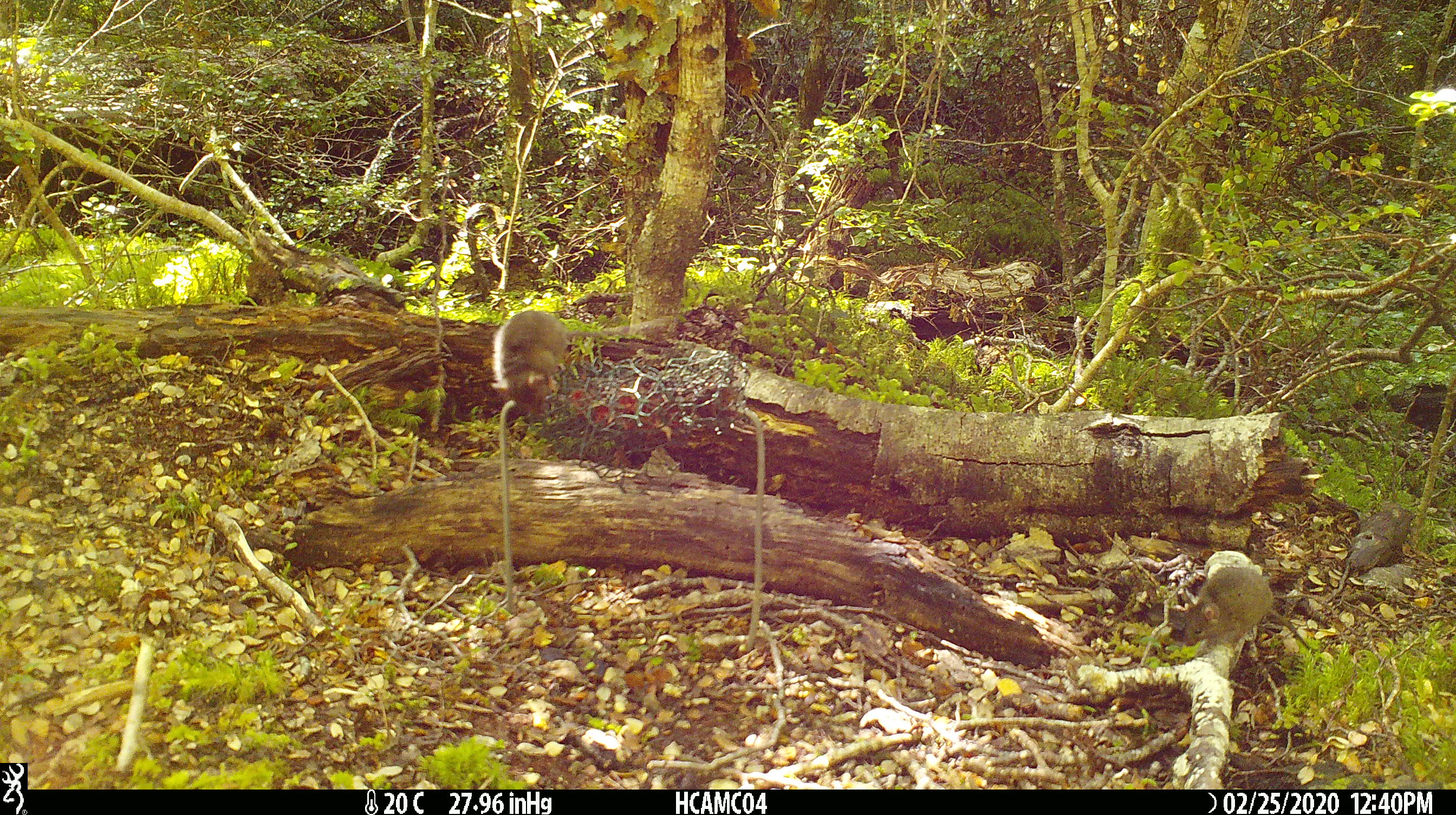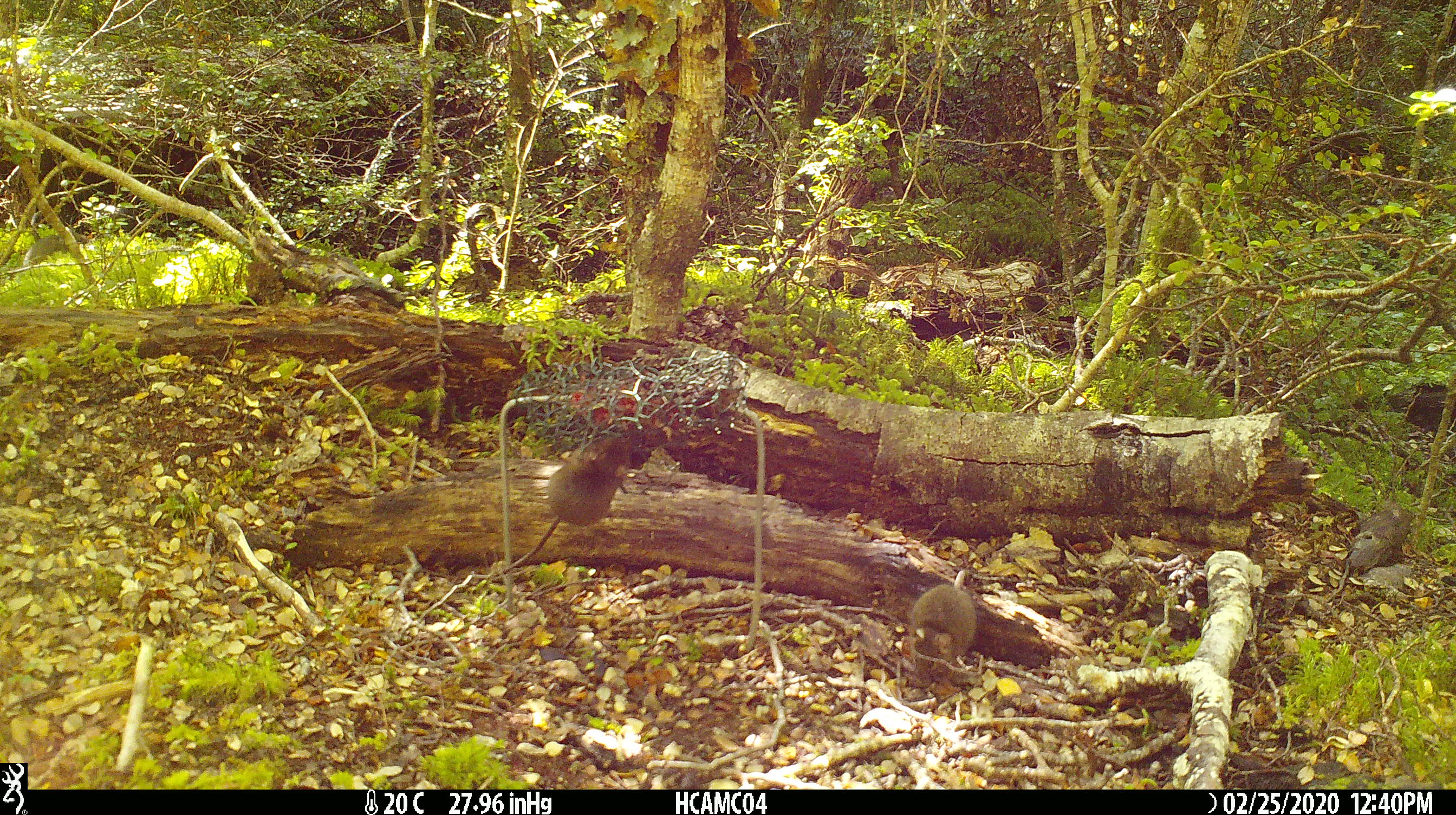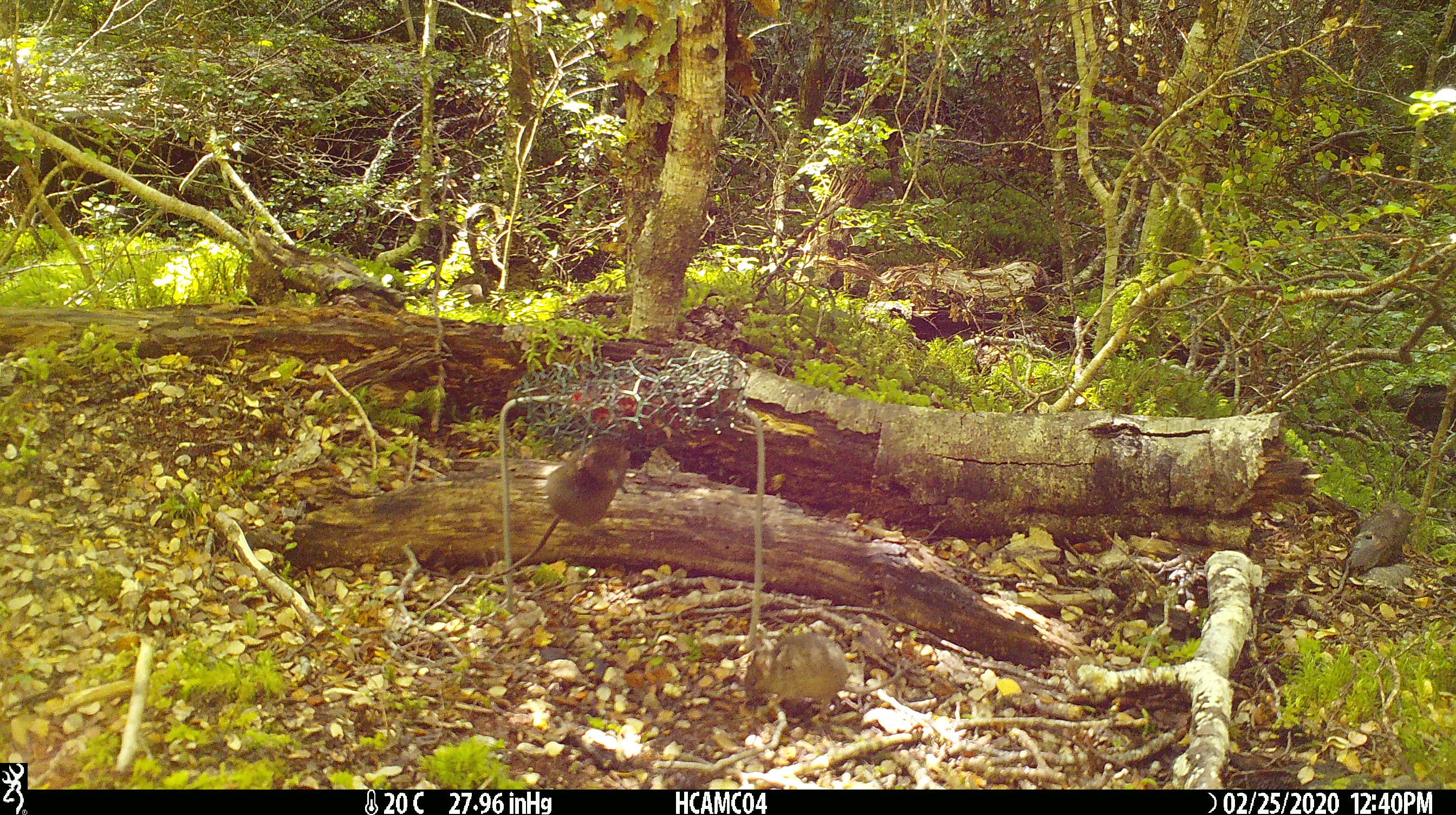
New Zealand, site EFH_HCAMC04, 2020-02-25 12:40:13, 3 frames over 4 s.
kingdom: Animalia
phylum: Chordata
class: Mammalia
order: Rodentia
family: Muridae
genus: Mus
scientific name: Mus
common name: mouse